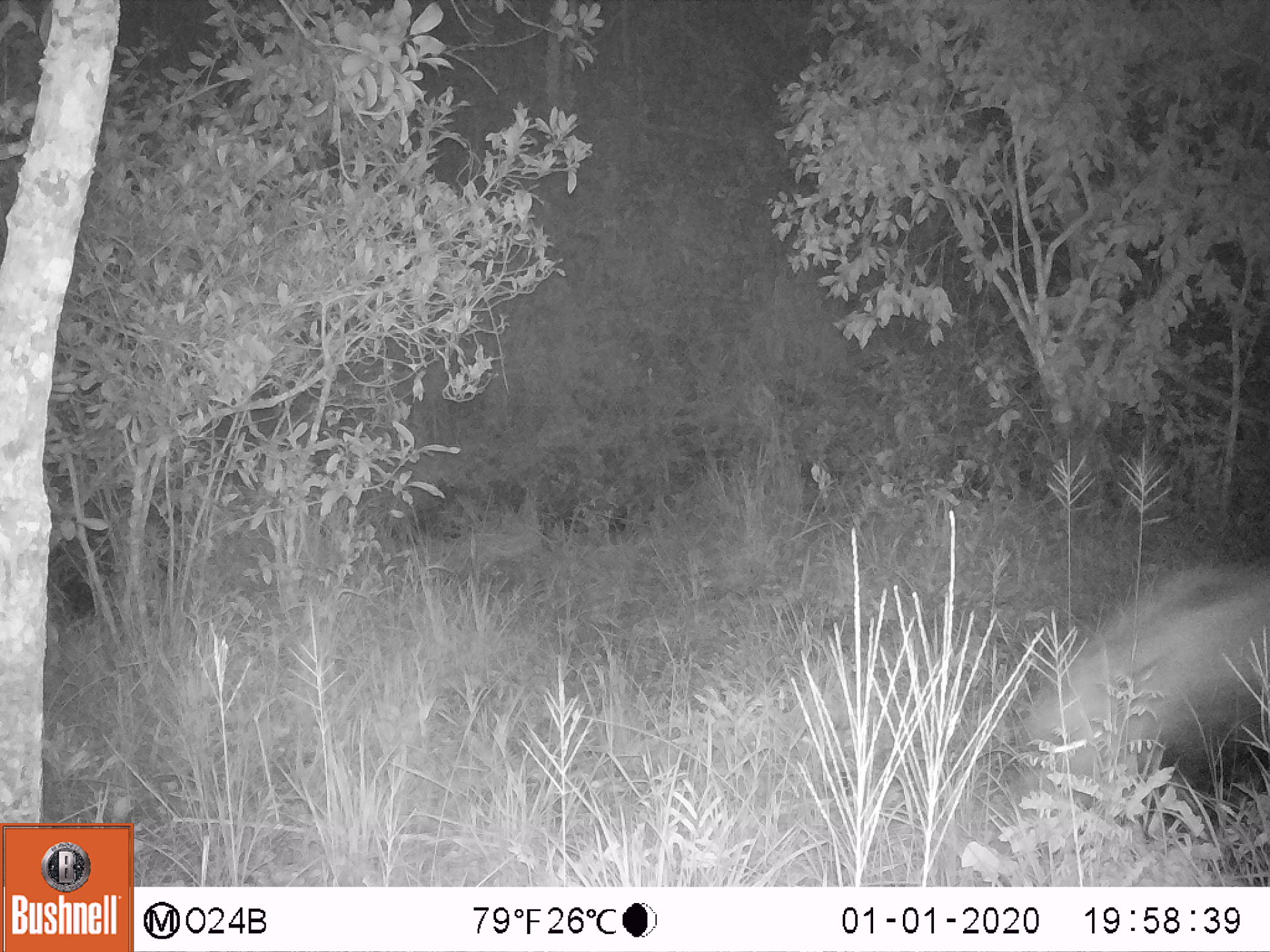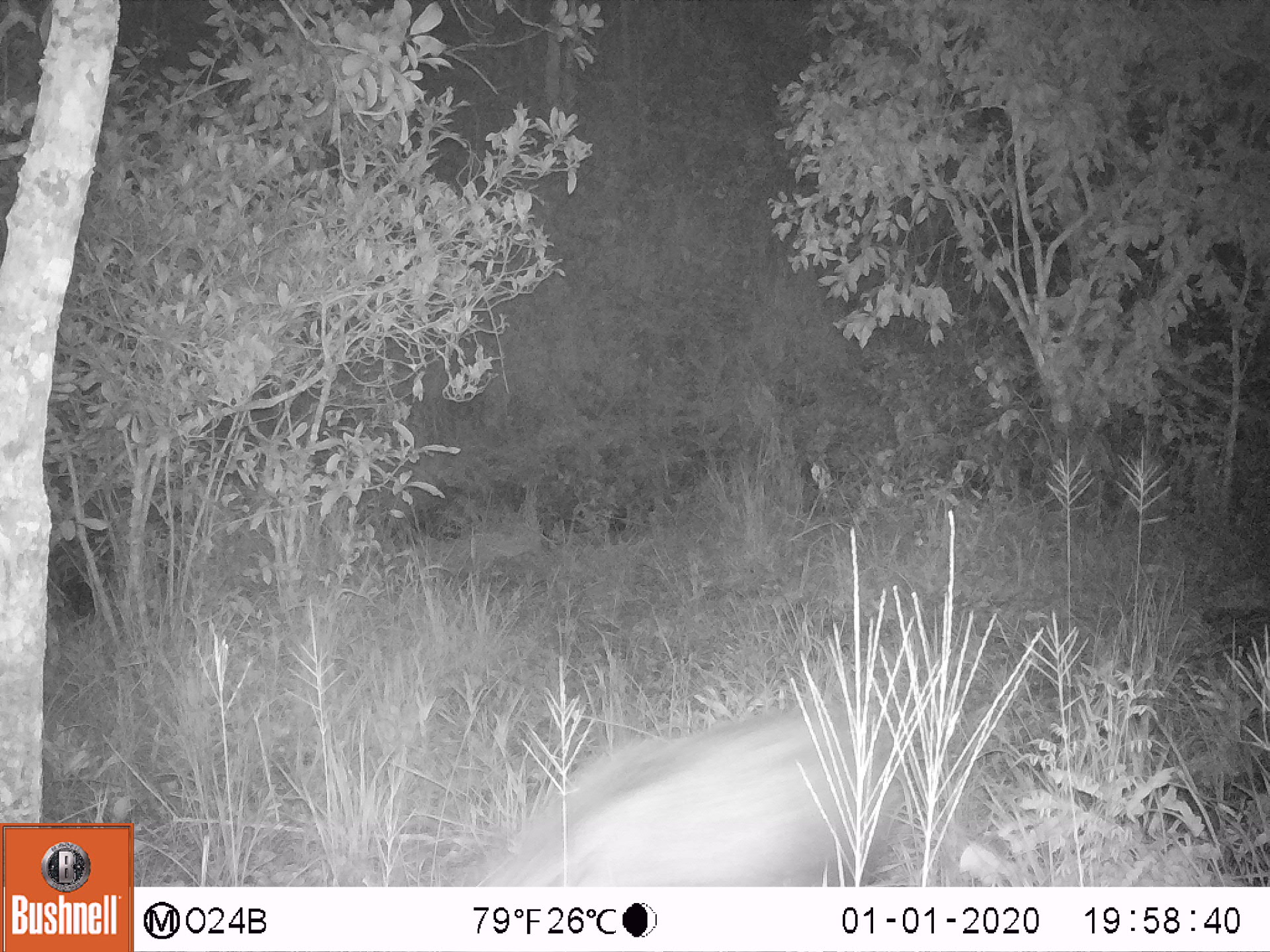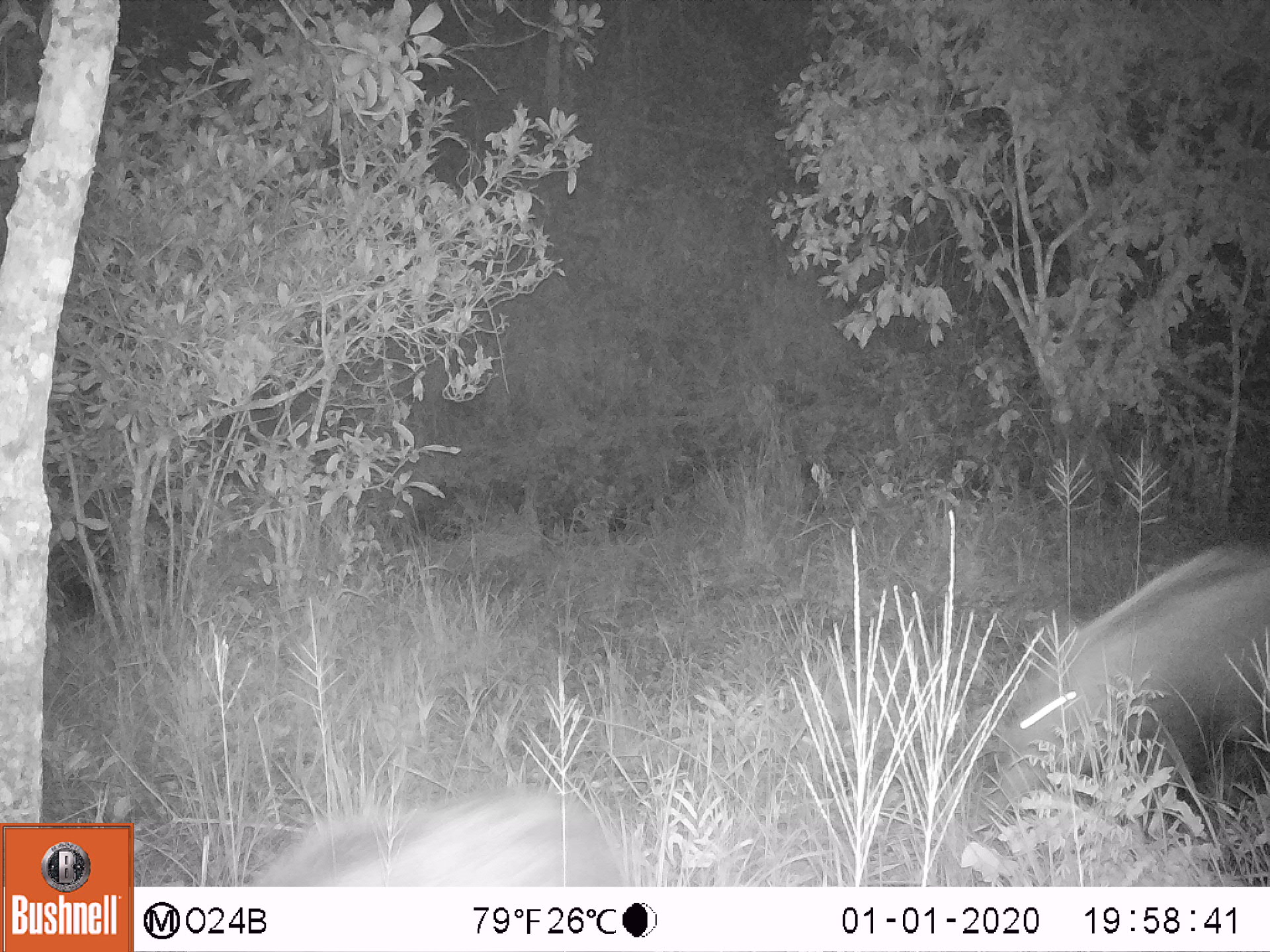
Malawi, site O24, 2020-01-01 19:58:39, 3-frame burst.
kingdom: Animalia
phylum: Chordata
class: Mammalia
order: Artiodactyla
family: Suidae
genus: Potamochoerus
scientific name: Potamochoerus larvatus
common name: bushpig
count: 1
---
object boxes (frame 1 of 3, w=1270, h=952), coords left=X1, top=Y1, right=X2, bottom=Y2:
bushpig: left=1021, top=563, right=1269, bottom=816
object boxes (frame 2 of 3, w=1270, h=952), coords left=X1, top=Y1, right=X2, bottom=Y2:
bushpig: left=474, top=696, right=892, bottom=885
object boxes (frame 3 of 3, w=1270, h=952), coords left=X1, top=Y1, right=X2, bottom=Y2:
bushpig: left=983, top=529, right=1267, bottom=835; left=233, top=762, right=641, bottom=882